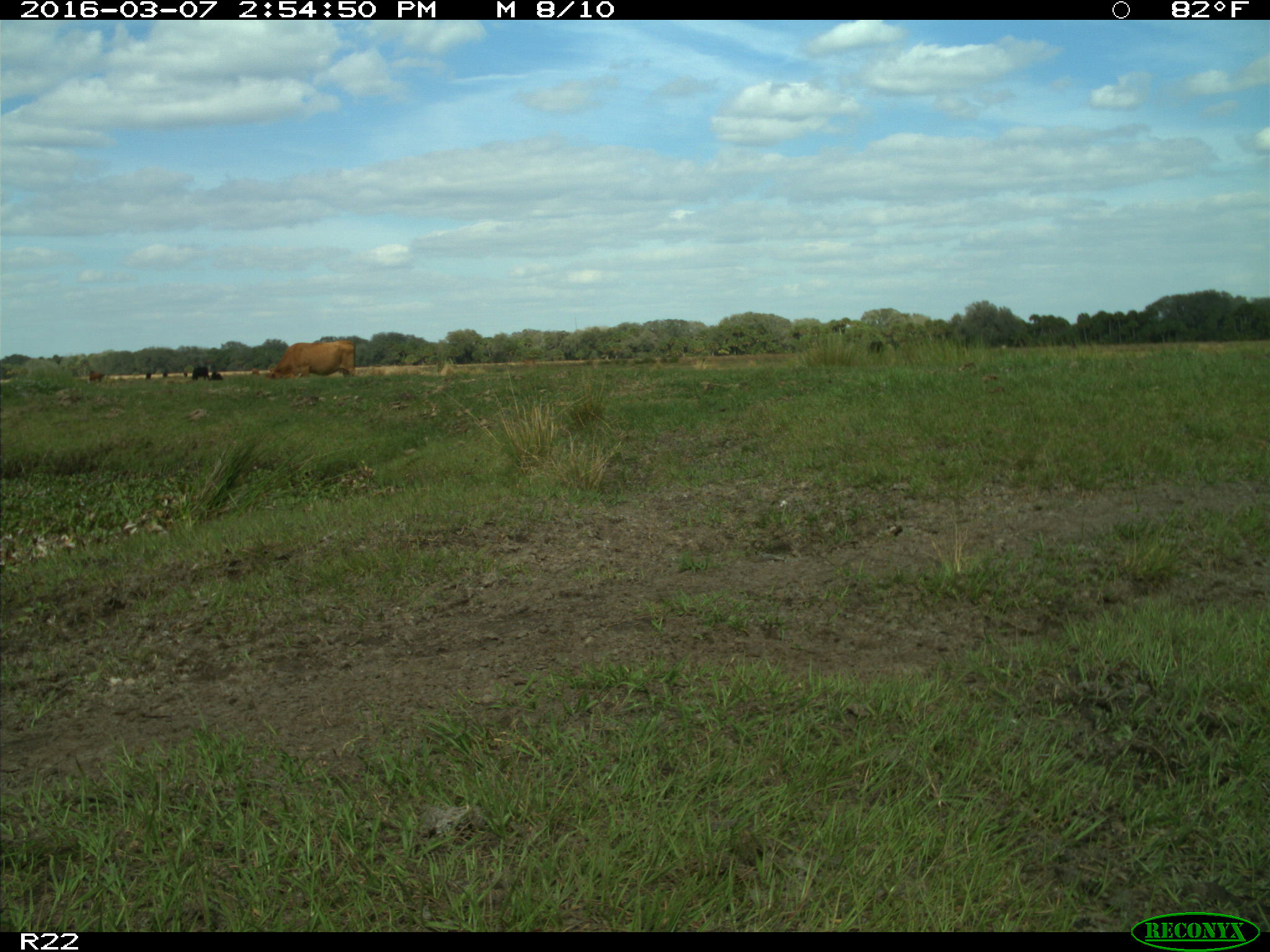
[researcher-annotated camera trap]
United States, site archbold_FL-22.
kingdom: Animalia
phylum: Chordata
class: Mammalia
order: Artiodactyla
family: Bovidae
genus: Bos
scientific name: Bos taurus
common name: domestic cow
Bos taurus (domestic cow).